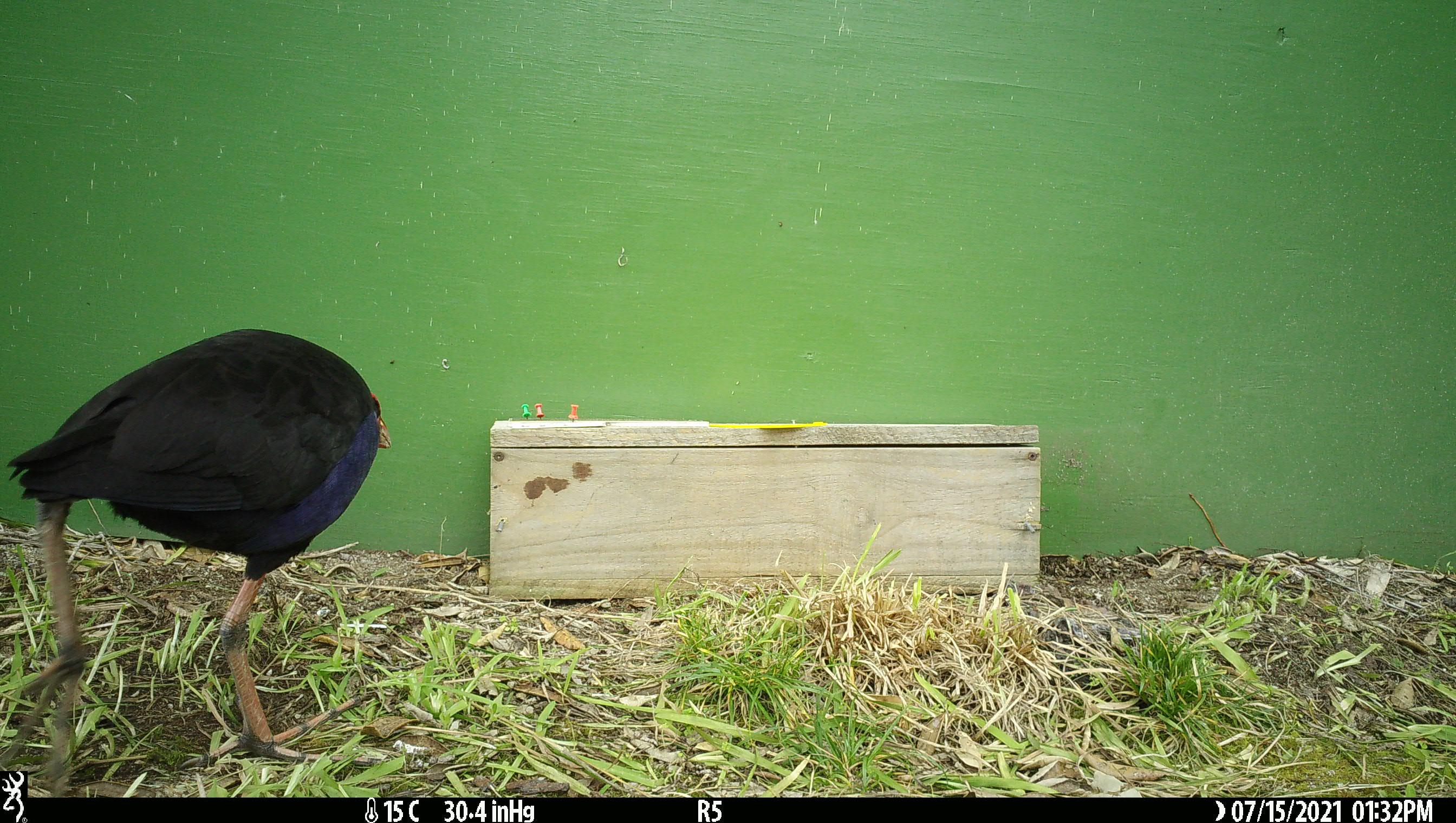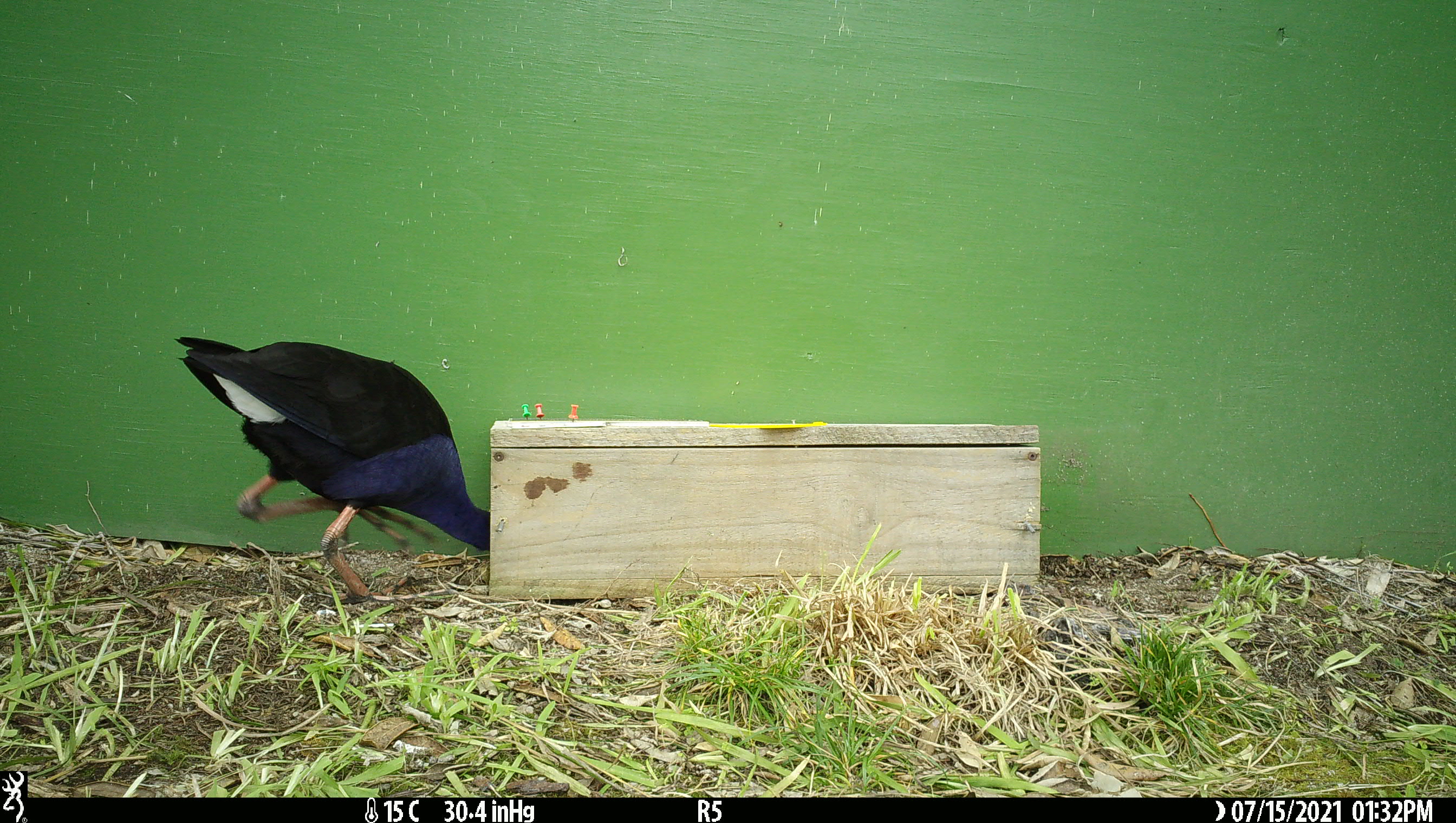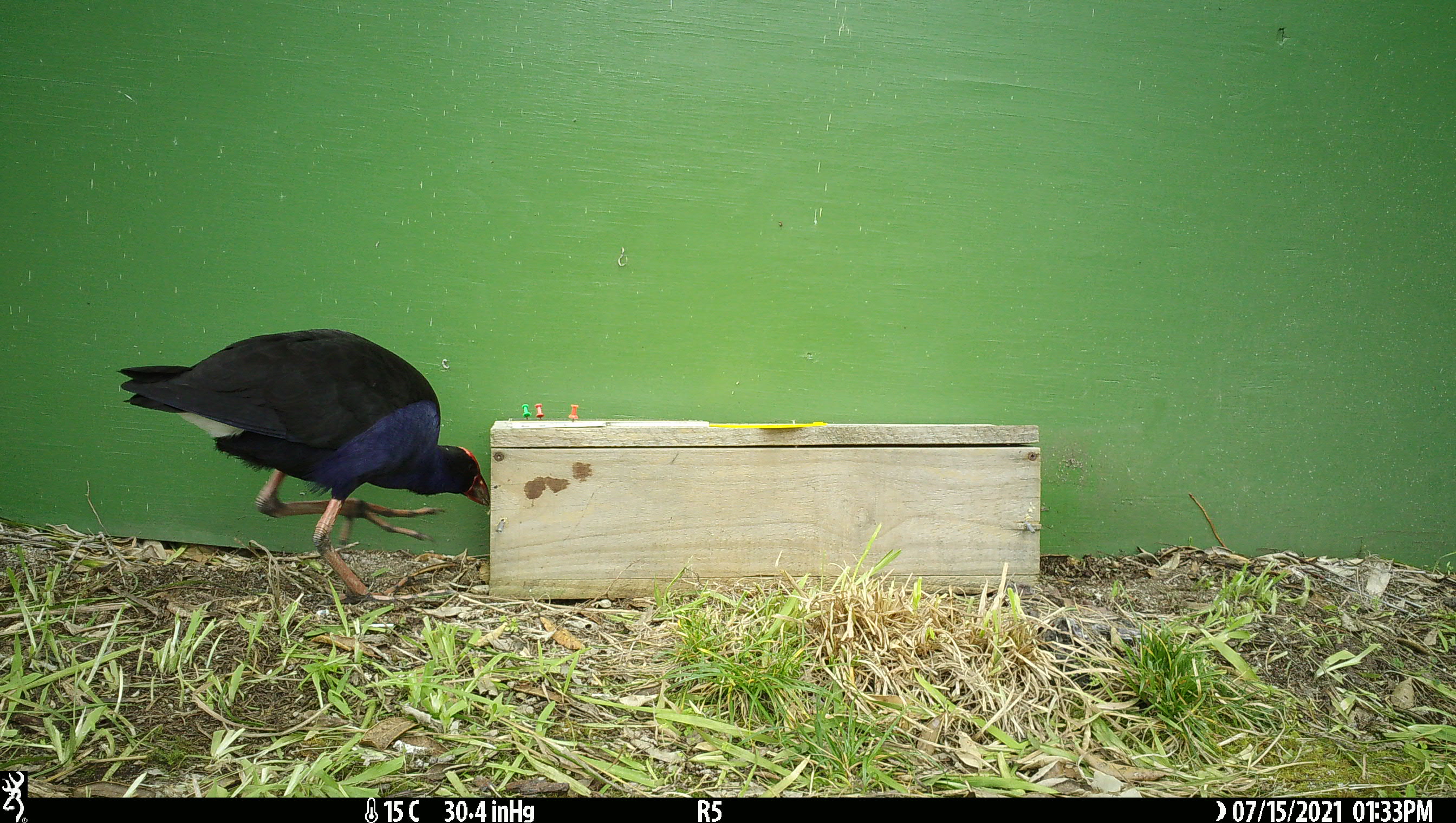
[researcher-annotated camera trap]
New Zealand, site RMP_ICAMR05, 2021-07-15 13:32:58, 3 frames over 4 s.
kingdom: Animalia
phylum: Chordata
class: Aves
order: Gruiformes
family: Rallidae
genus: Porphyrio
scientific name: Porphyrio melanotus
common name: australasian swamphen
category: pukeko